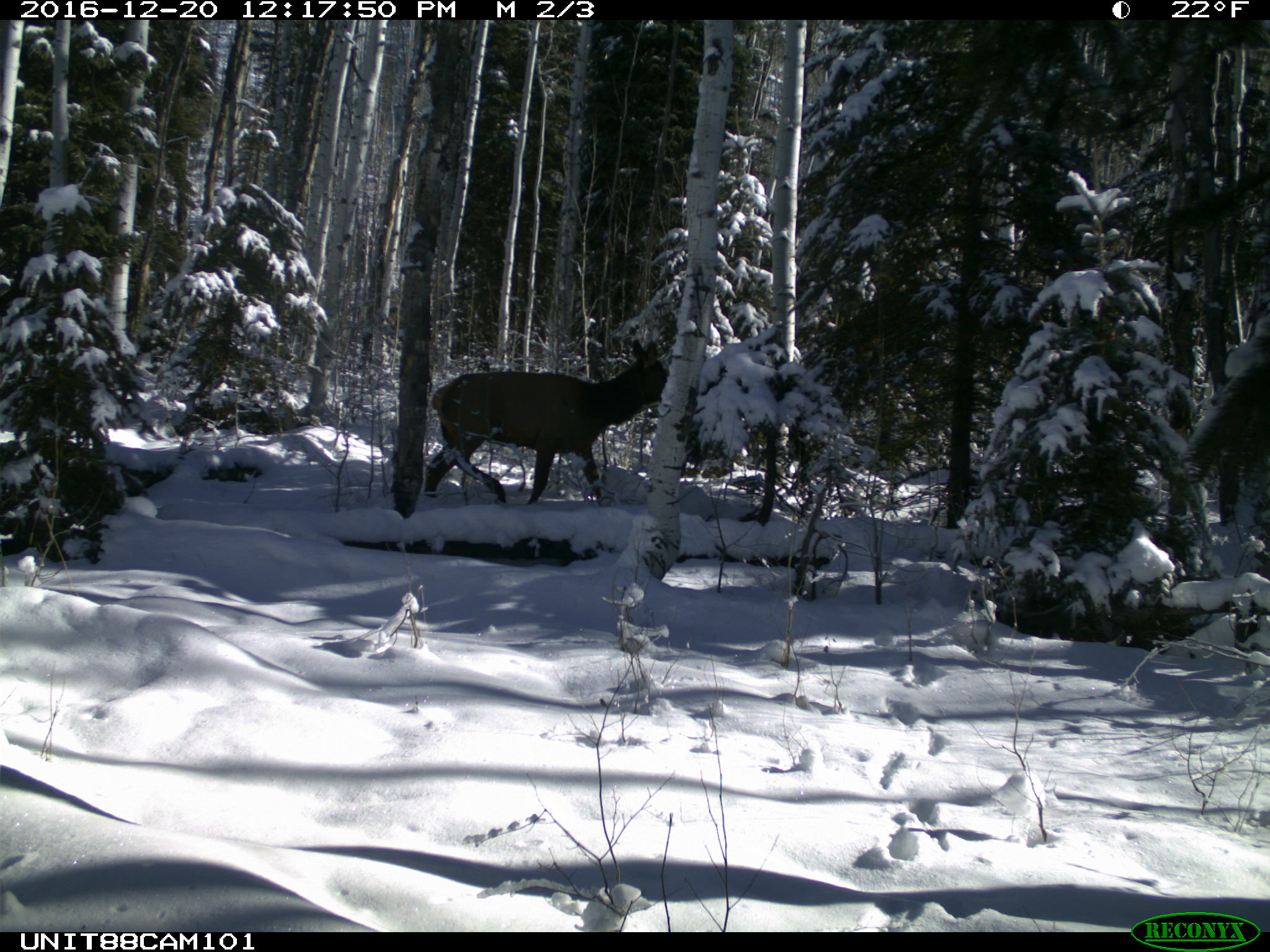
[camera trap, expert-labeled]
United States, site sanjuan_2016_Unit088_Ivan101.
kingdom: Animalia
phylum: Chordata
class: Mammalia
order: Artiodactyla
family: Cervidae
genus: Cervus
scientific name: Cervus elaphus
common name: red deer